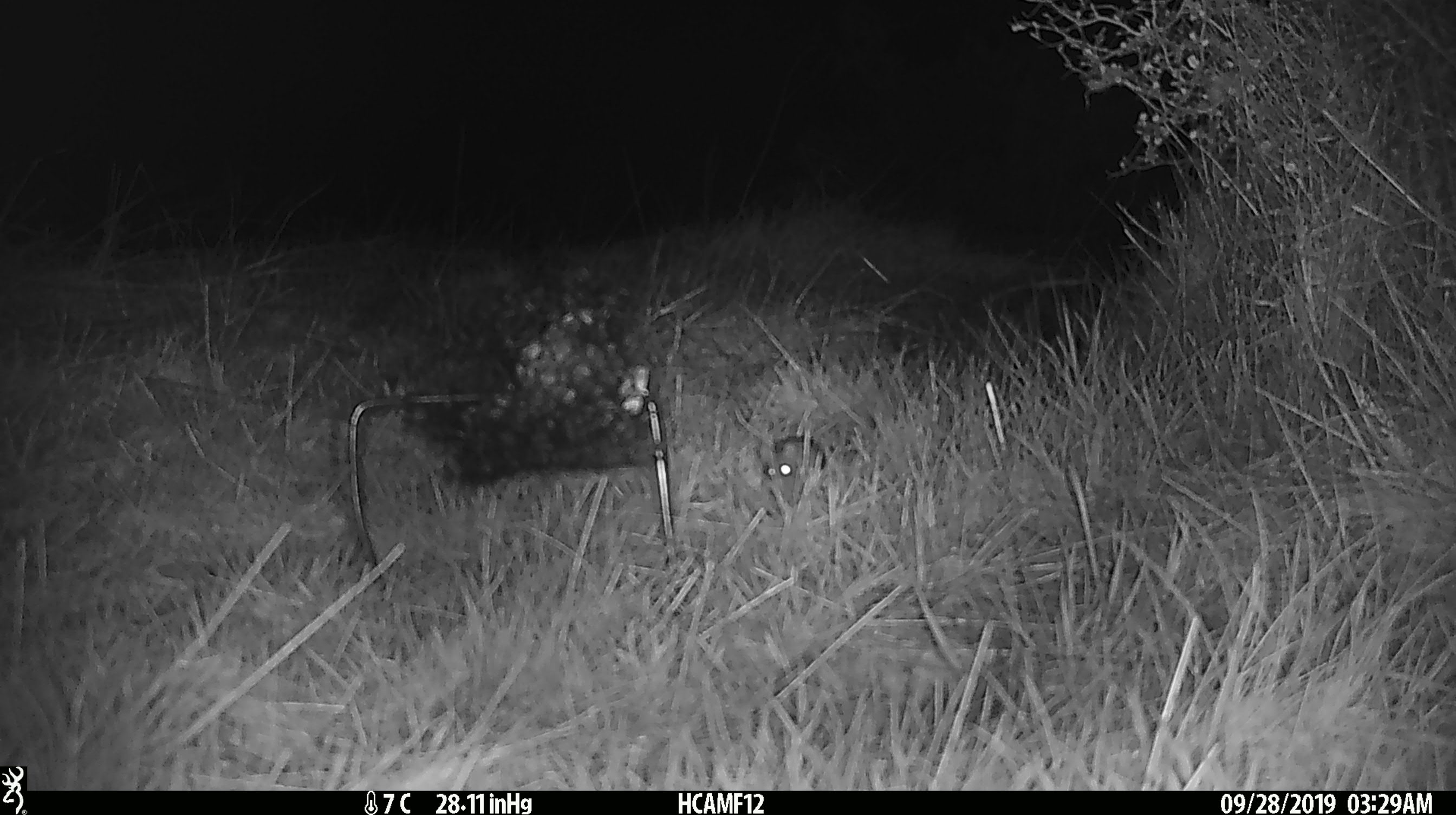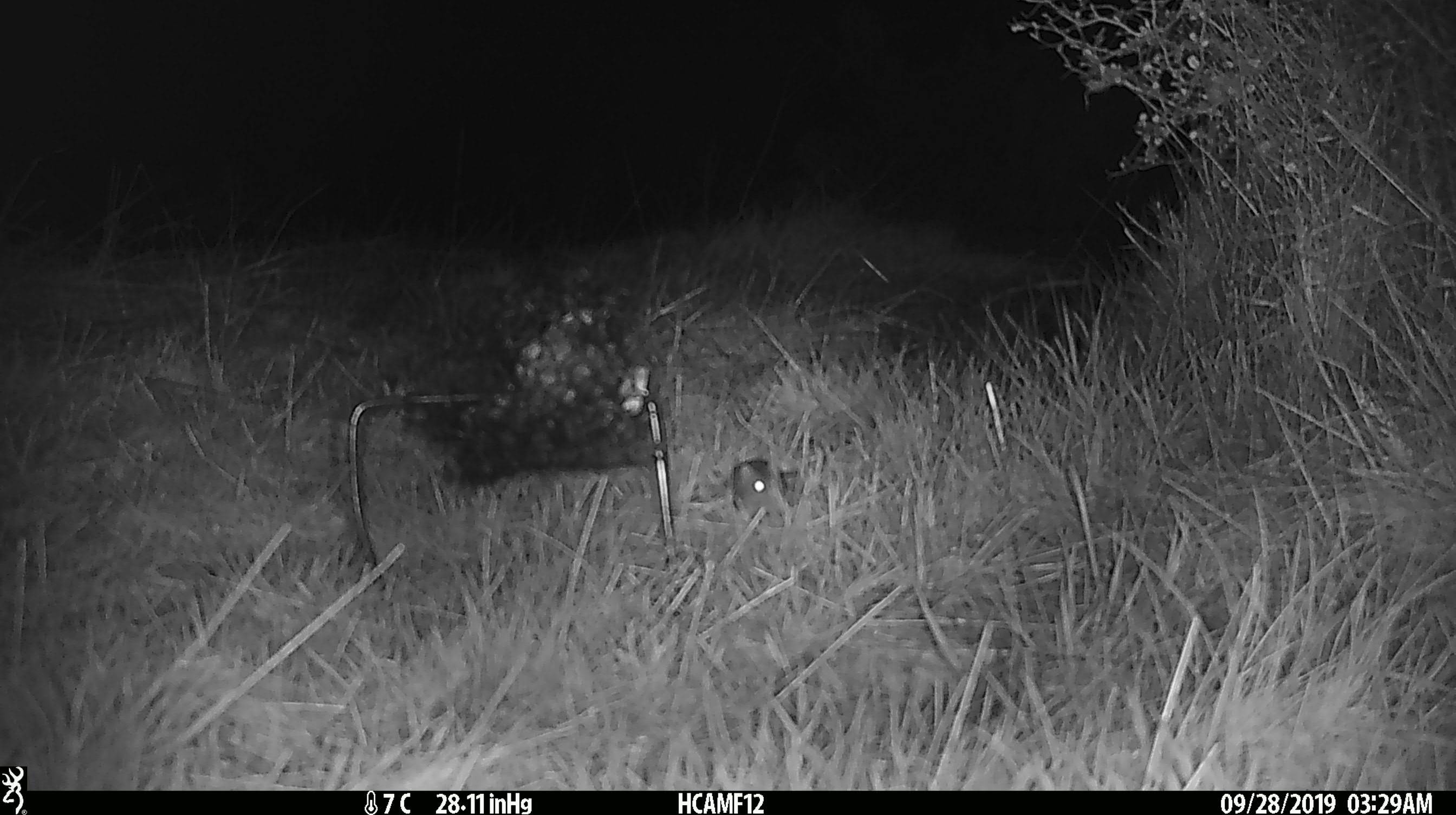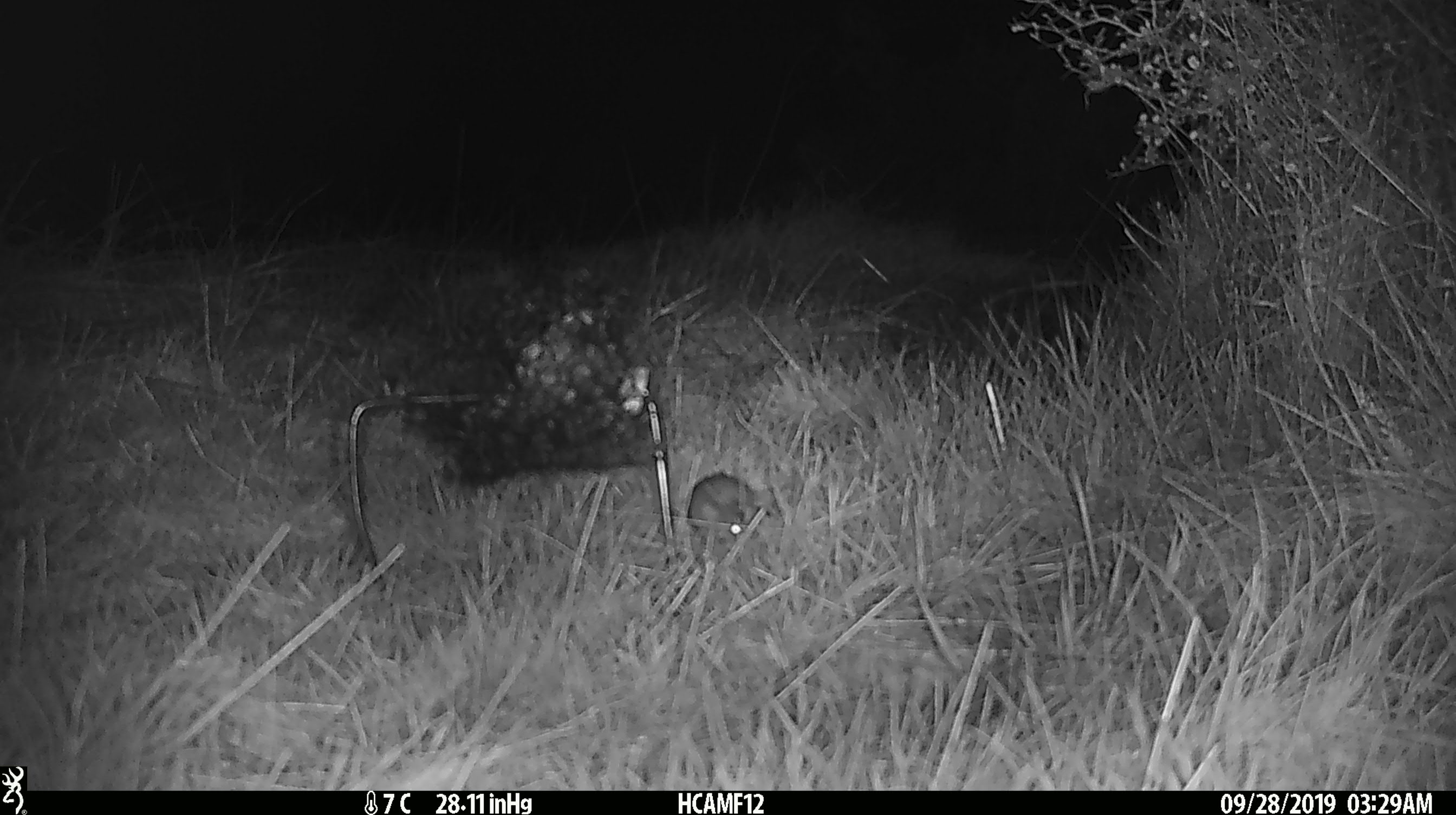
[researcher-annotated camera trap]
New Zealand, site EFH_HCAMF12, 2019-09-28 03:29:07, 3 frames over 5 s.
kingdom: Animalia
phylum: Chordata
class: Mammalia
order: Rodentia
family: Muridae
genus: Mus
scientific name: Mus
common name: mouse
Mouse (Mus).